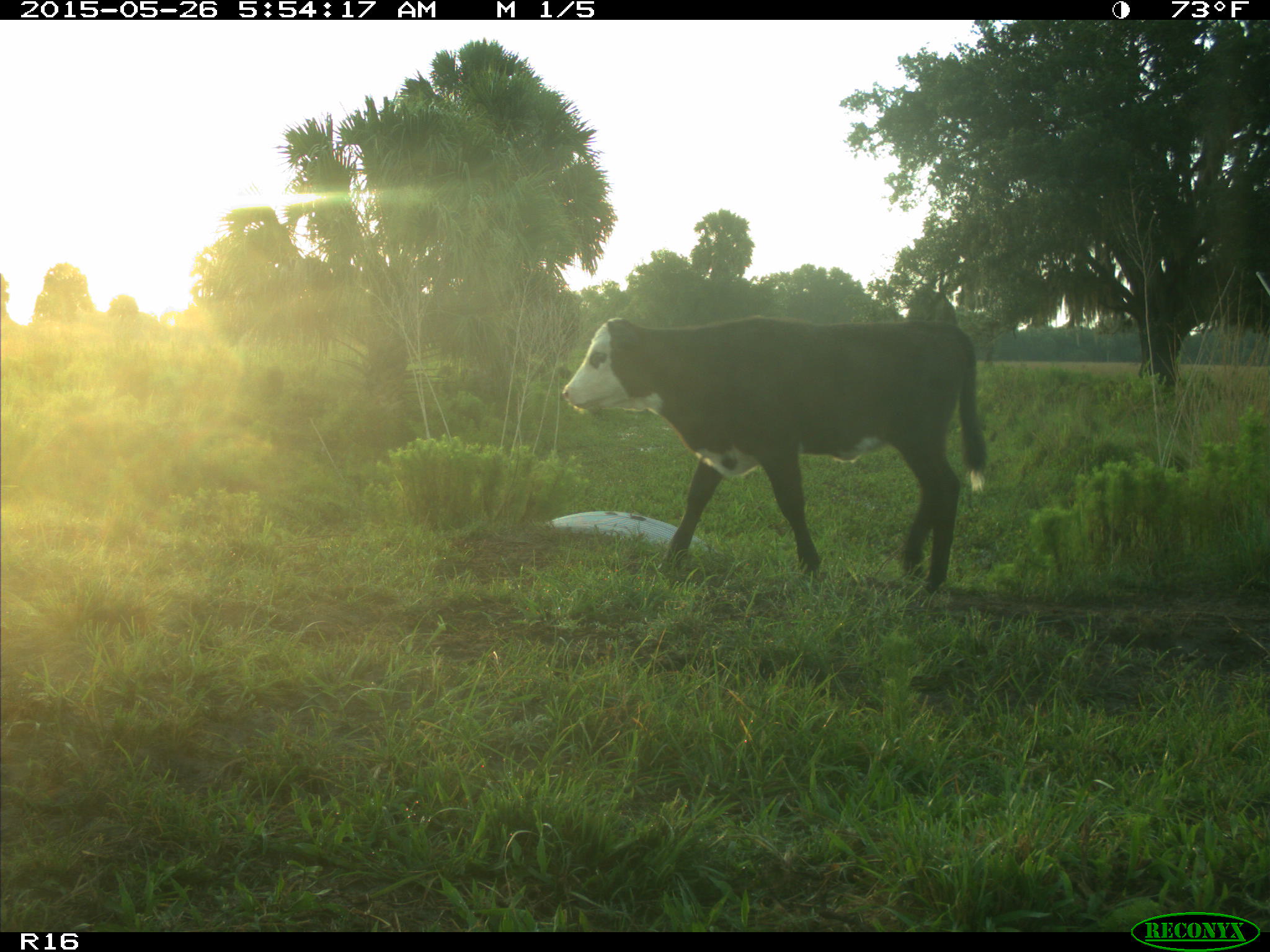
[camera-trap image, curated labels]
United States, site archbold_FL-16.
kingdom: Animalia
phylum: Chordata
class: Mammalia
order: Artiodactyla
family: Bovidae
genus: Bos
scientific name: Bos taurus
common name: domestic cow